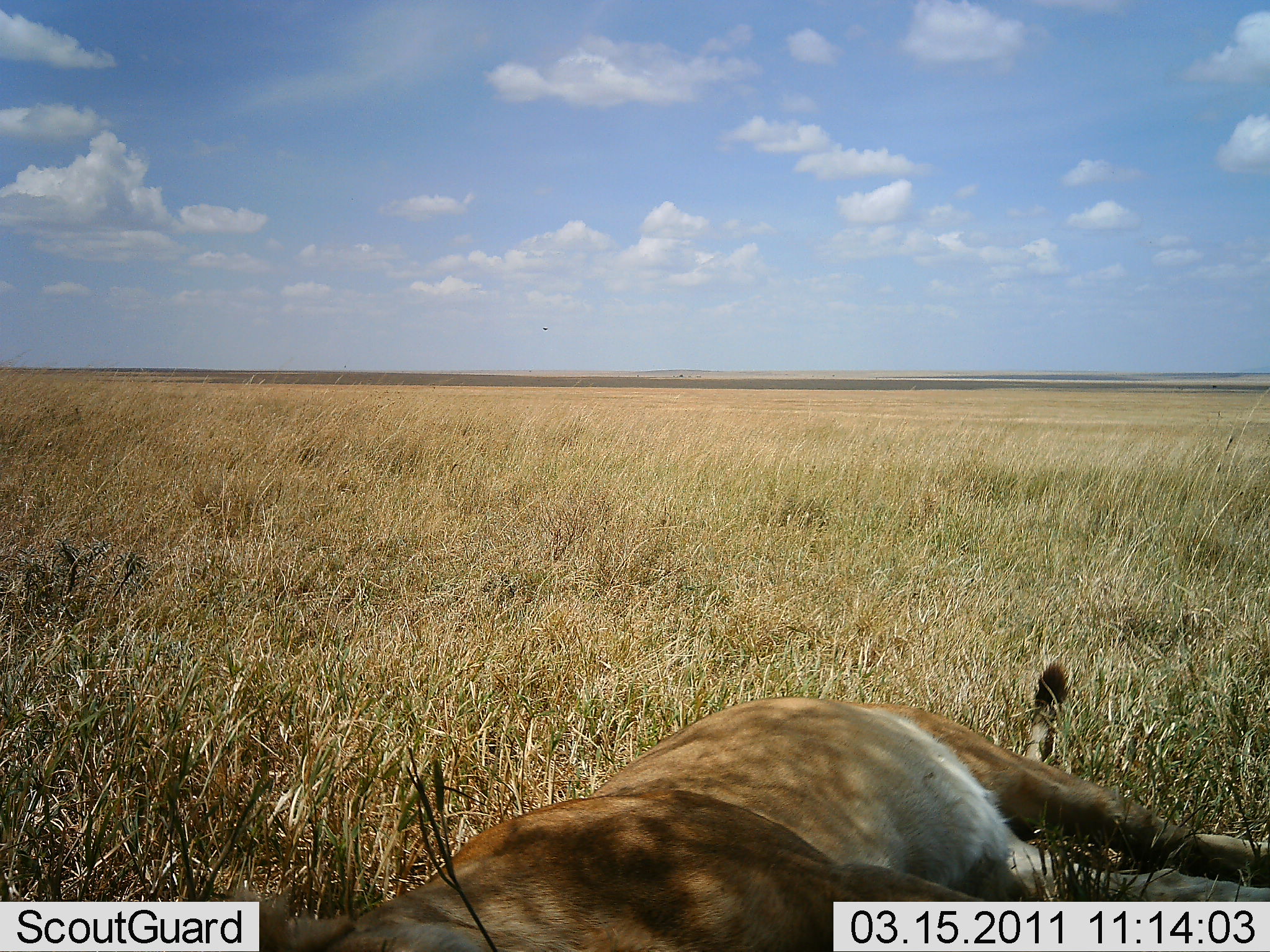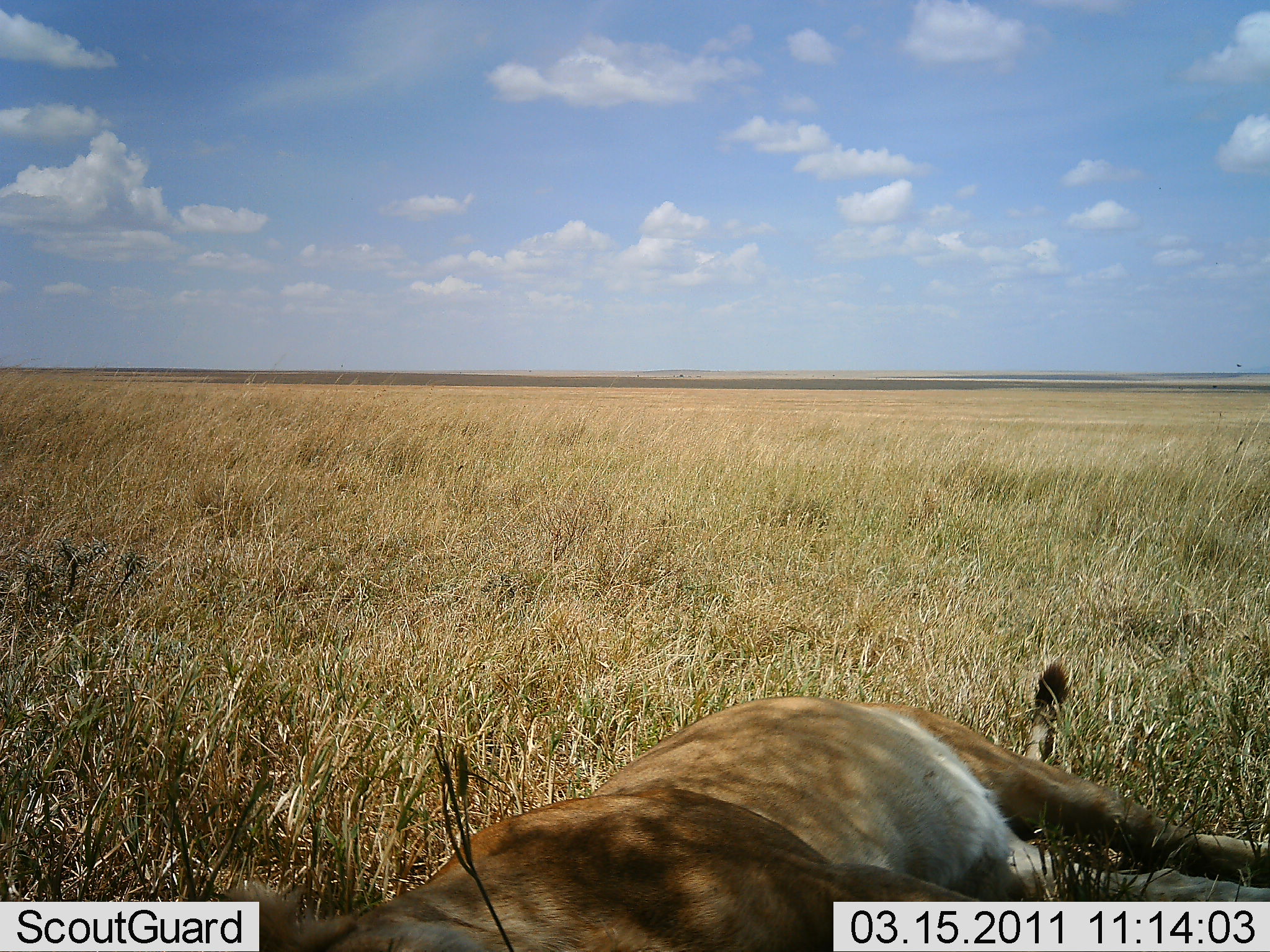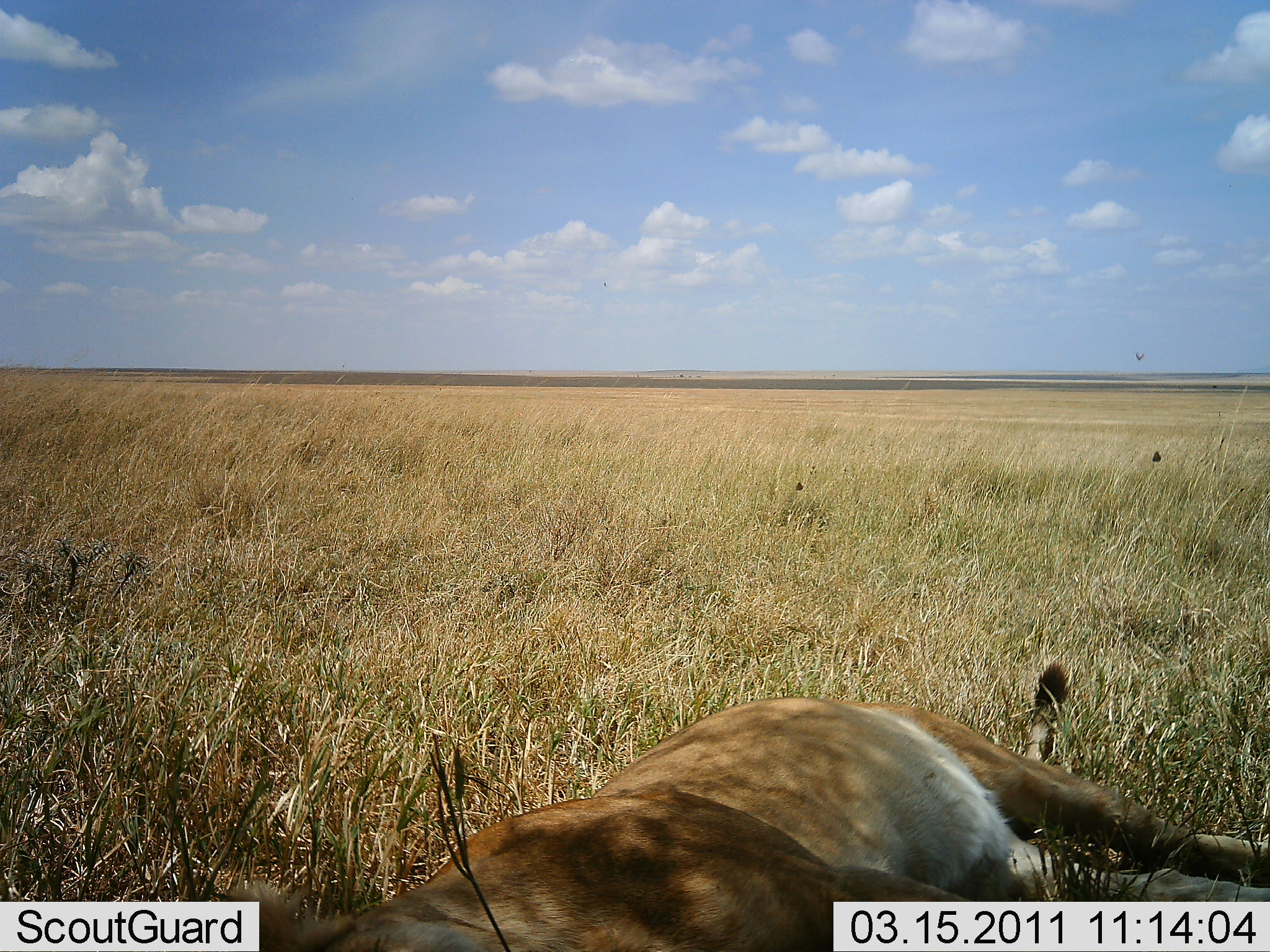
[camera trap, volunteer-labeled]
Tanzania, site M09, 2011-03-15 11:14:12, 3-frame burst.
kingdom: Animalia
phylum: Chordata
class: Mammalia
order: Carnivora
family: Felidae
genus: Panthera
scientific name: Panthera leo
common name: lion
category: lionfemale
Lionfemale (lion) (Panthera leo), count 1. Behavior (volunteer vote fractions): standing 0%, resting 100%, moving 0%, interacting 0%. Young present (vote fraction): 0%. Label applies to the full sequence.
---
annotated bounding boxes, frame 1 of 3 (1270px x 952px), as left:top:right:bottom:
animal: 225:655:1270:952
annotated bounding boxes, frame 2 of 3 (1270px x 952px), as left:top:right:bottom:
animal: 1030:652:1076:680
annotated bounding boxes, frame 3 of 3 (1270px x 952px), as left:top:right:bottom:
animal: 427:656:1269:877